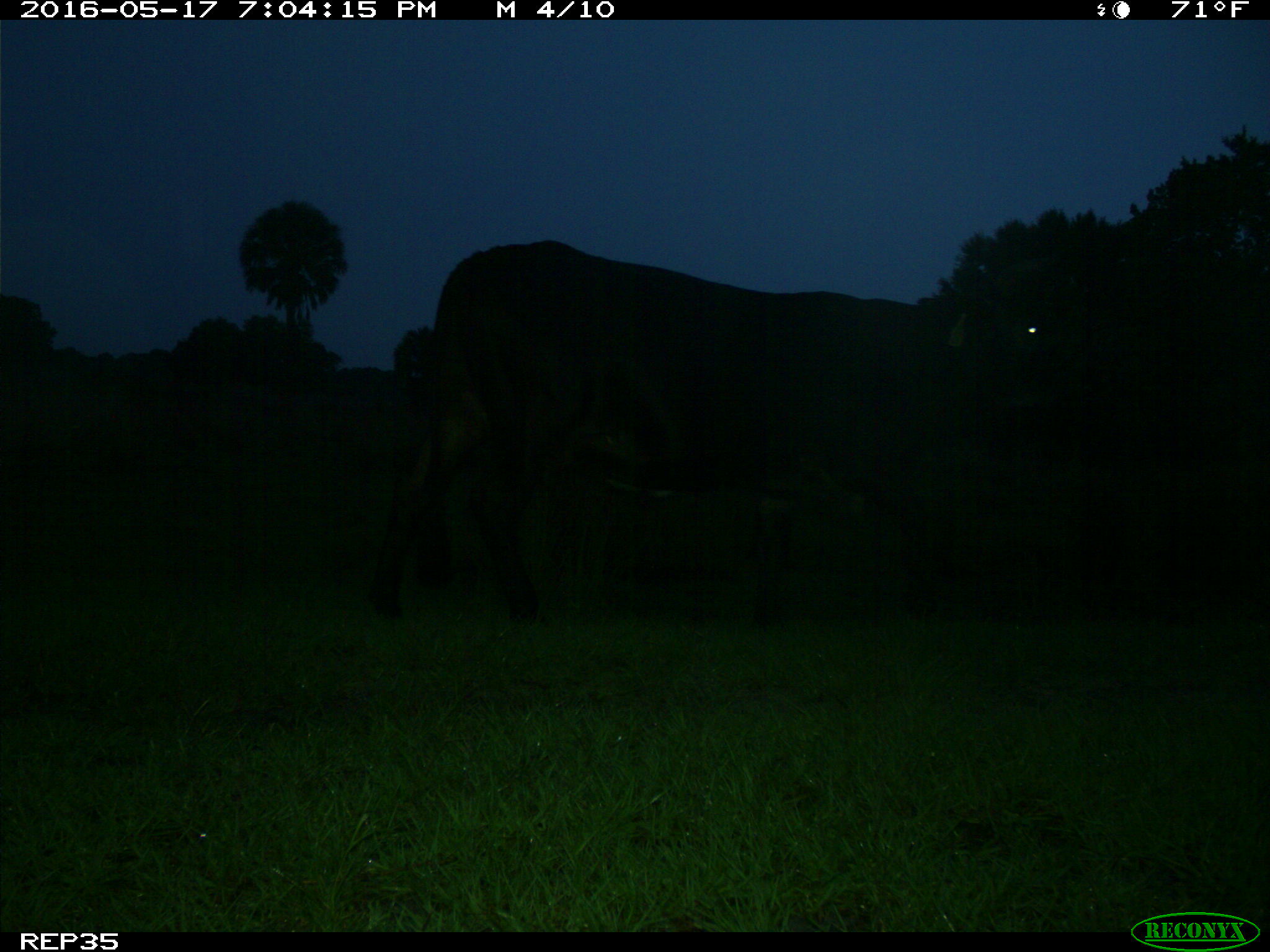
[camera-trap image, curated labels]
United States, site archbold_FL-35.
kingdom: Animalia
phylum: Chordata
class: Mammalia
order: Artiodactyla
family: Bovidae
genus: Bos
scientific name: Bos taurus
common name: domestic cow